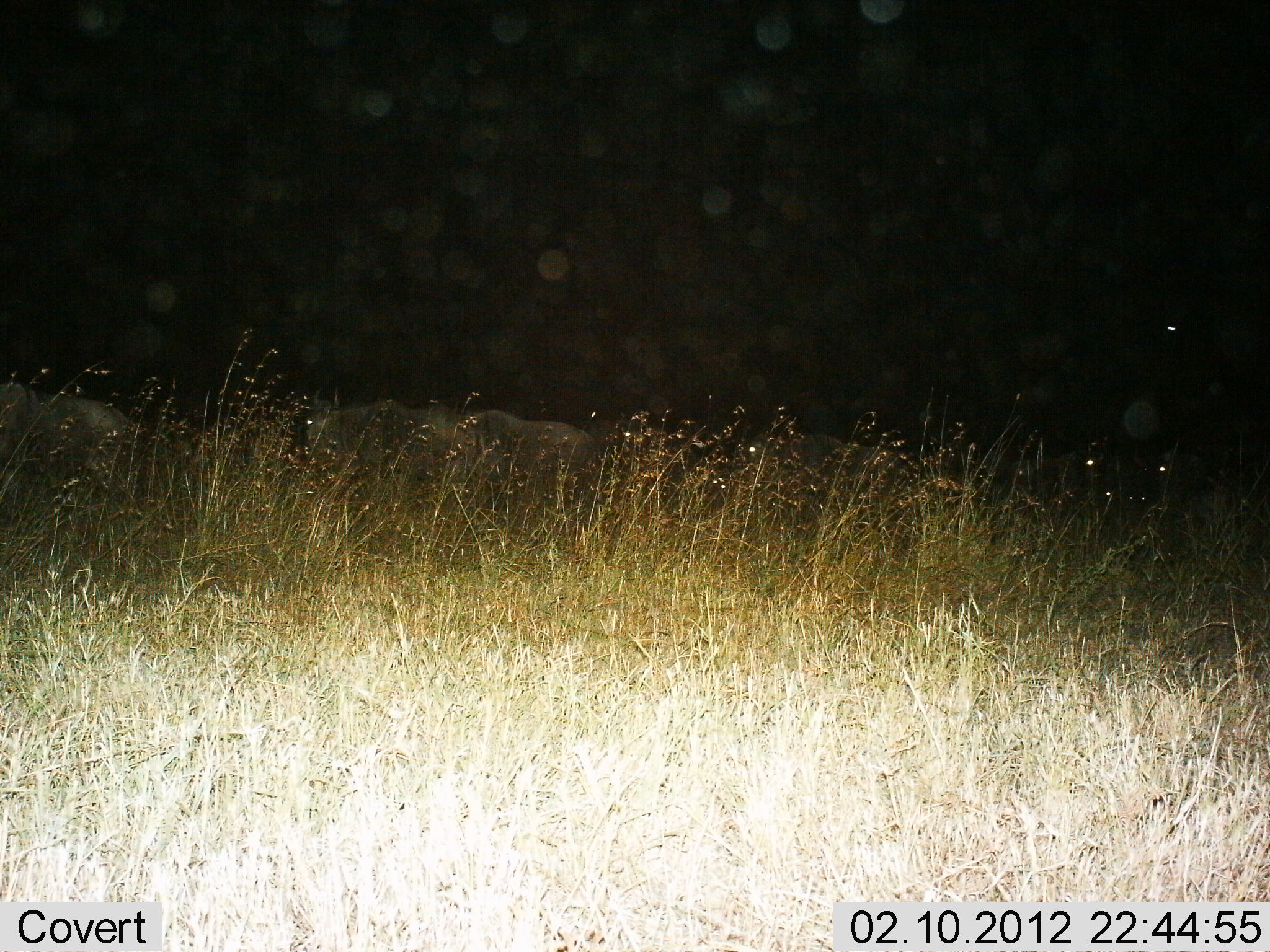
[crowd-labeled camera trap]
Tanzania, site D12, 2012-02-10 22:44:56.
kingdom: Animalia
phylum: Chordata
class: Mammalia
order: Artiodactyla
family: Bovidae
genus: Connochaetes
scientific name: Connochaetes taurinus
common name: blue wildebeest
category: wildebeest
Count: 6.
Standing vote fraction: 32%.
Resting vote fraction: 0%.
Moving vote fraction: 74%.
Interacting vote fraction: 0%.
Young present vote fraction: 0%.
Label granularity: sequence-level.